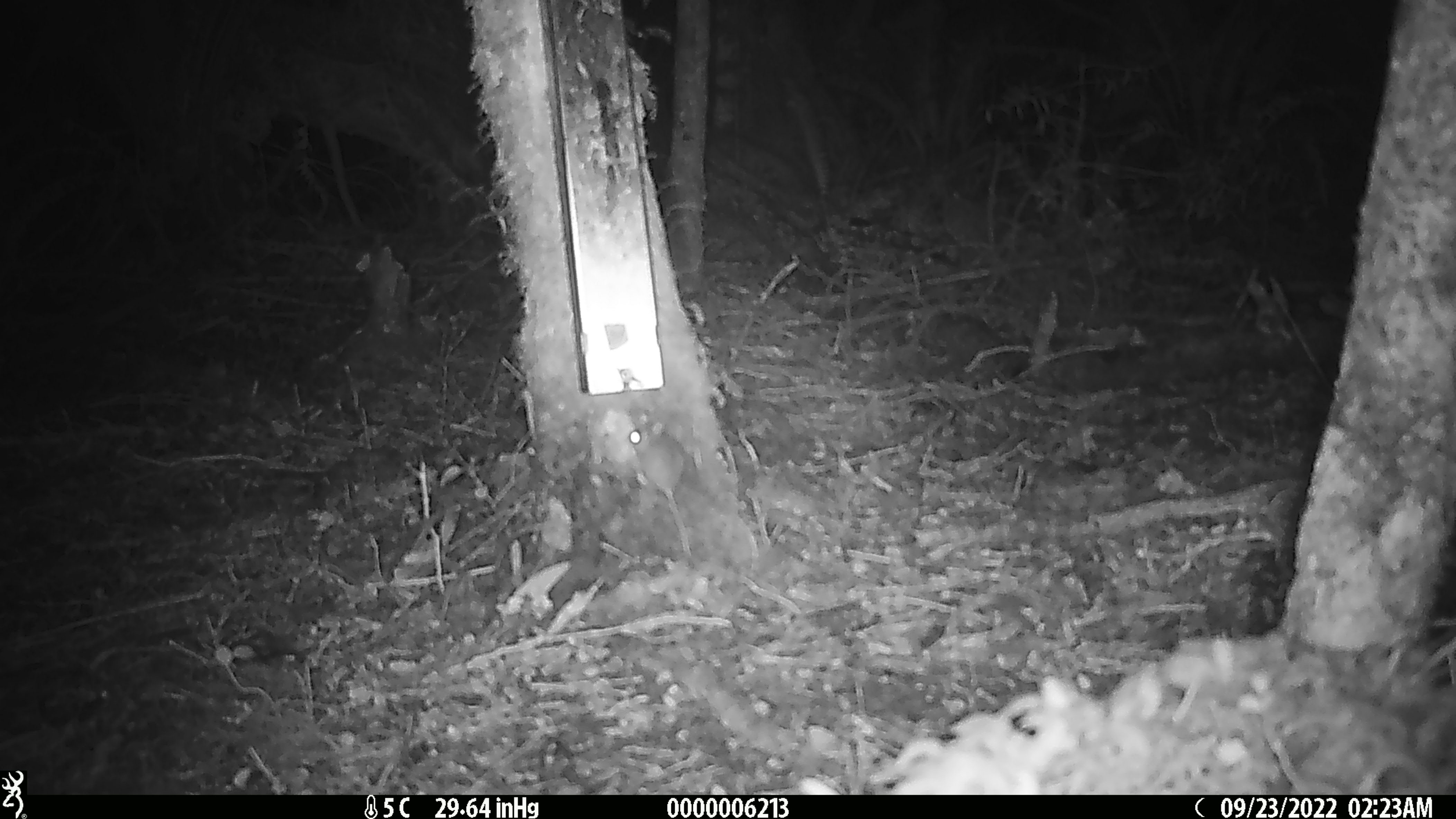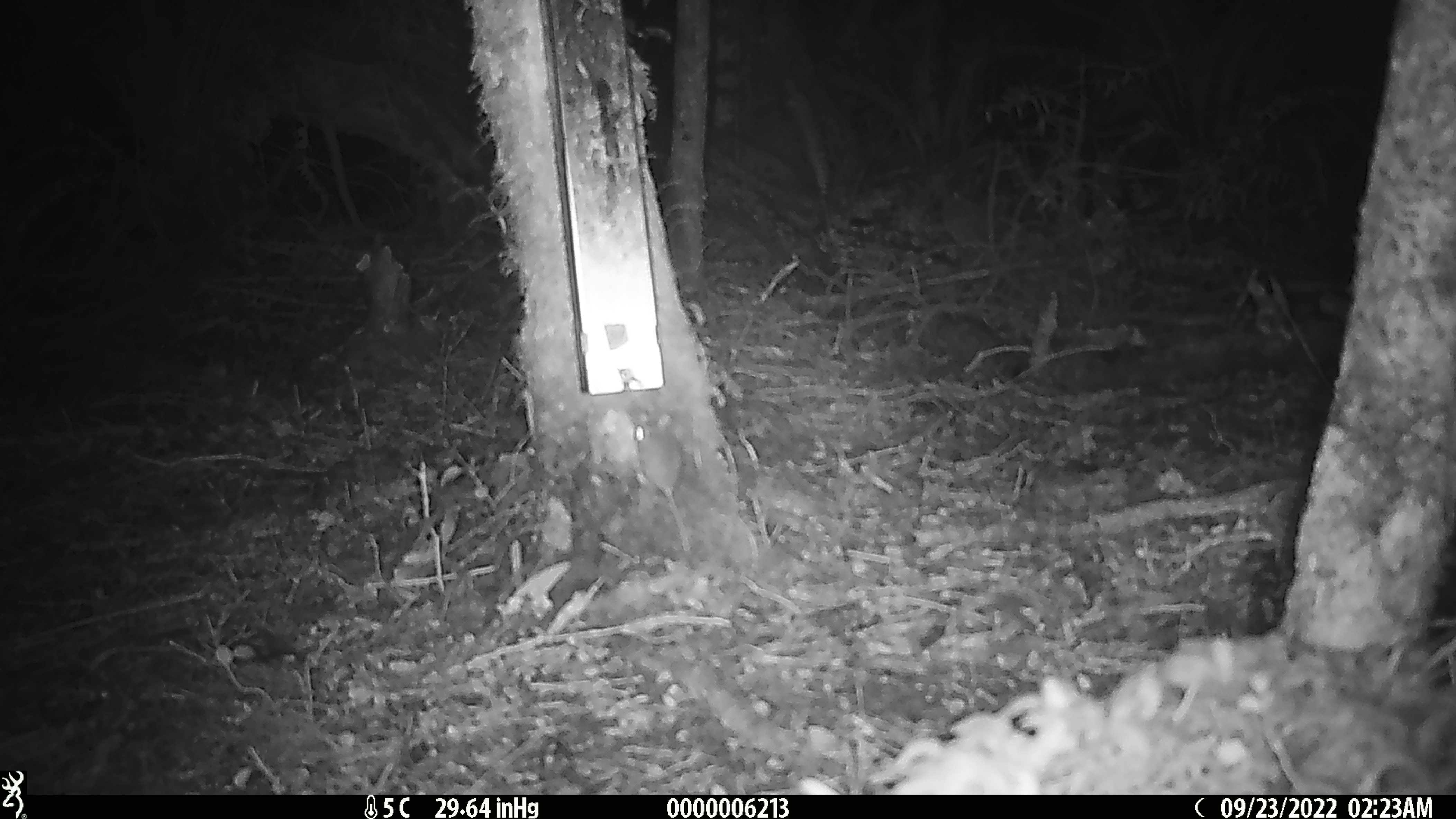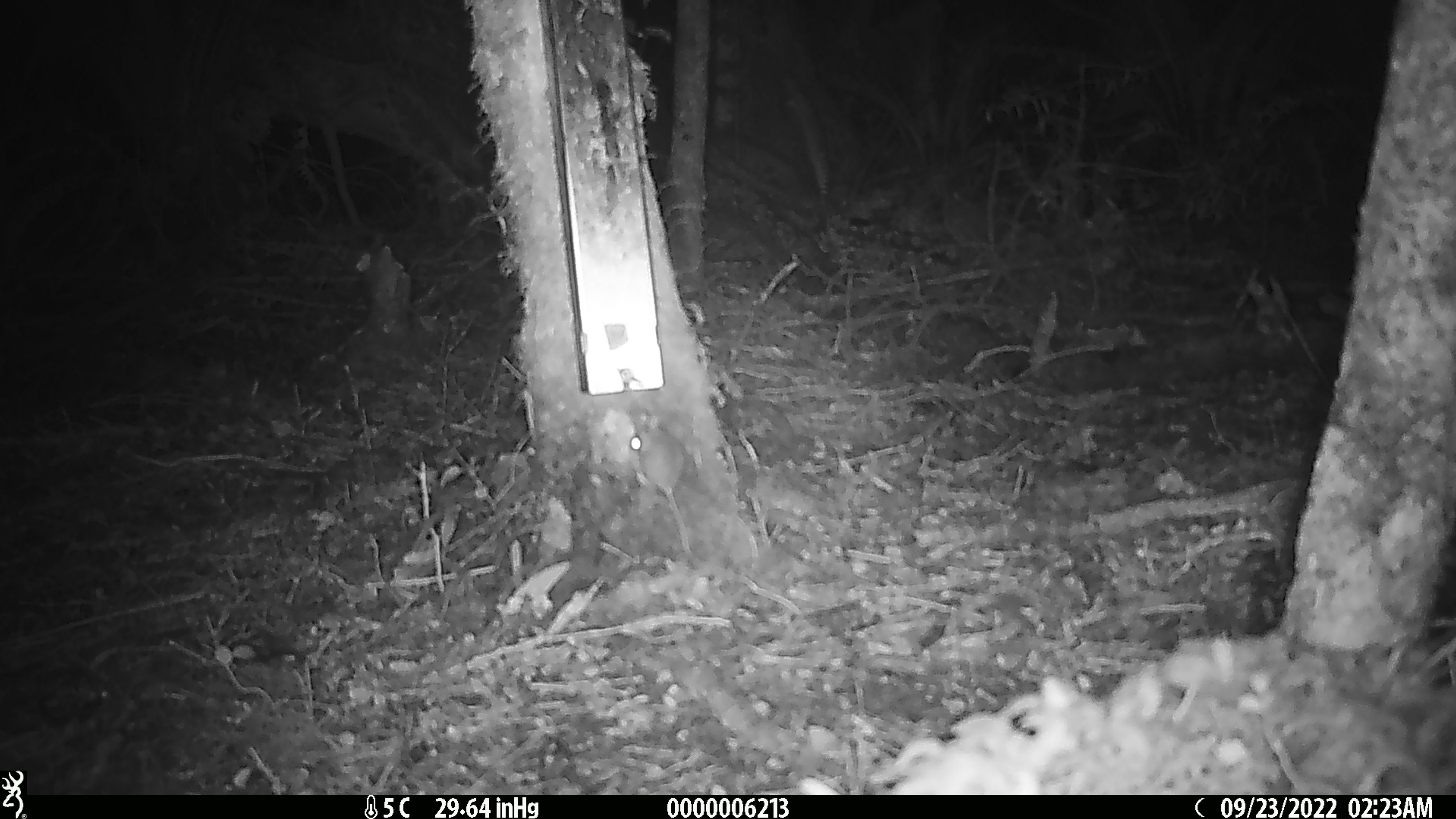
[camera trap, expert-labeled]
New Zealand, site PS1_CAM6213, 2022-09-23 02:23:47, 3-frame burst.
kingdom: Animalia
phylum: Chordata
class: Mammalia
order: Rodentia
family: Muridae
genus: Mus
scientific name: Mus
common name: mouse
Mouse (Mus).